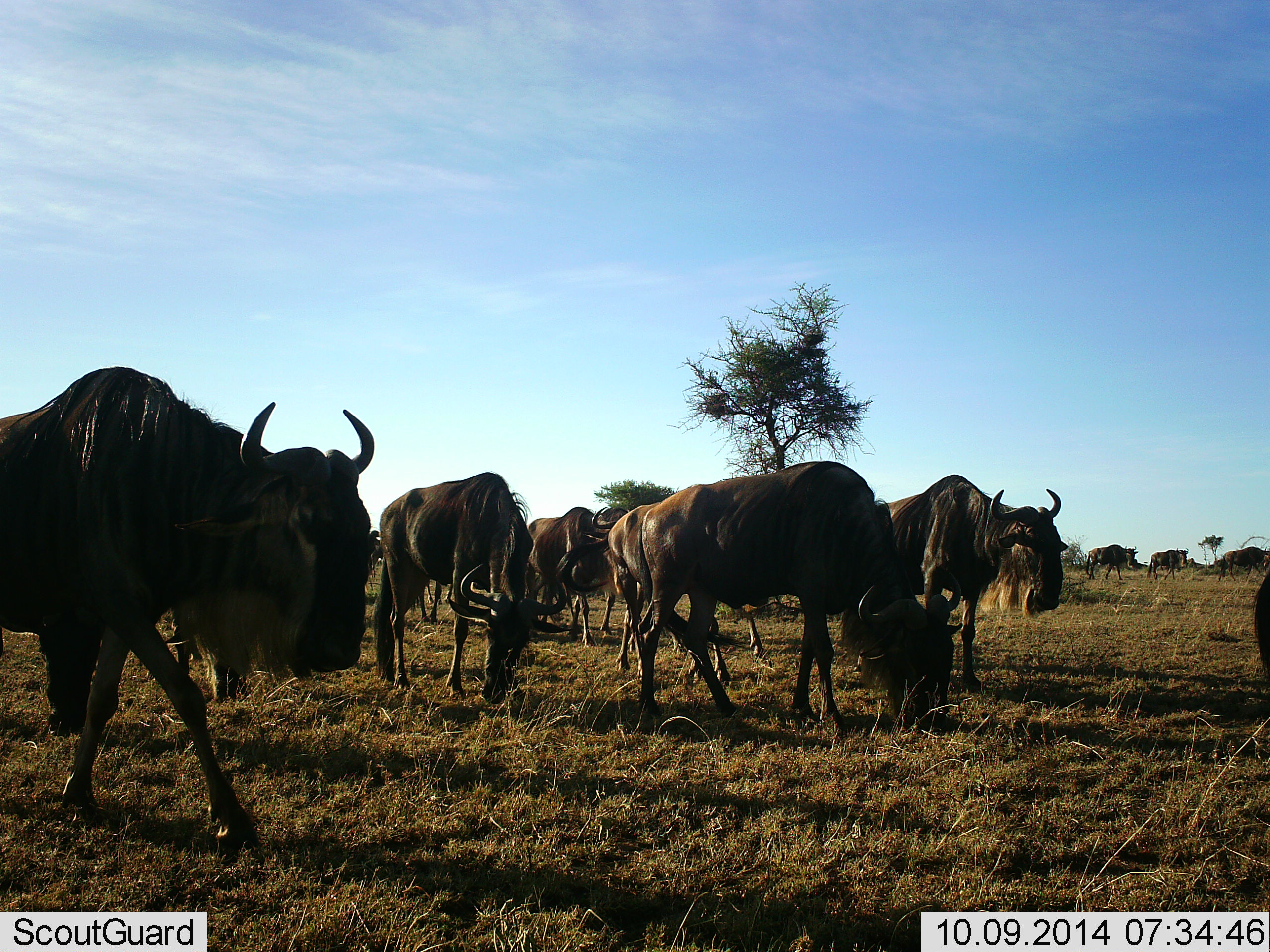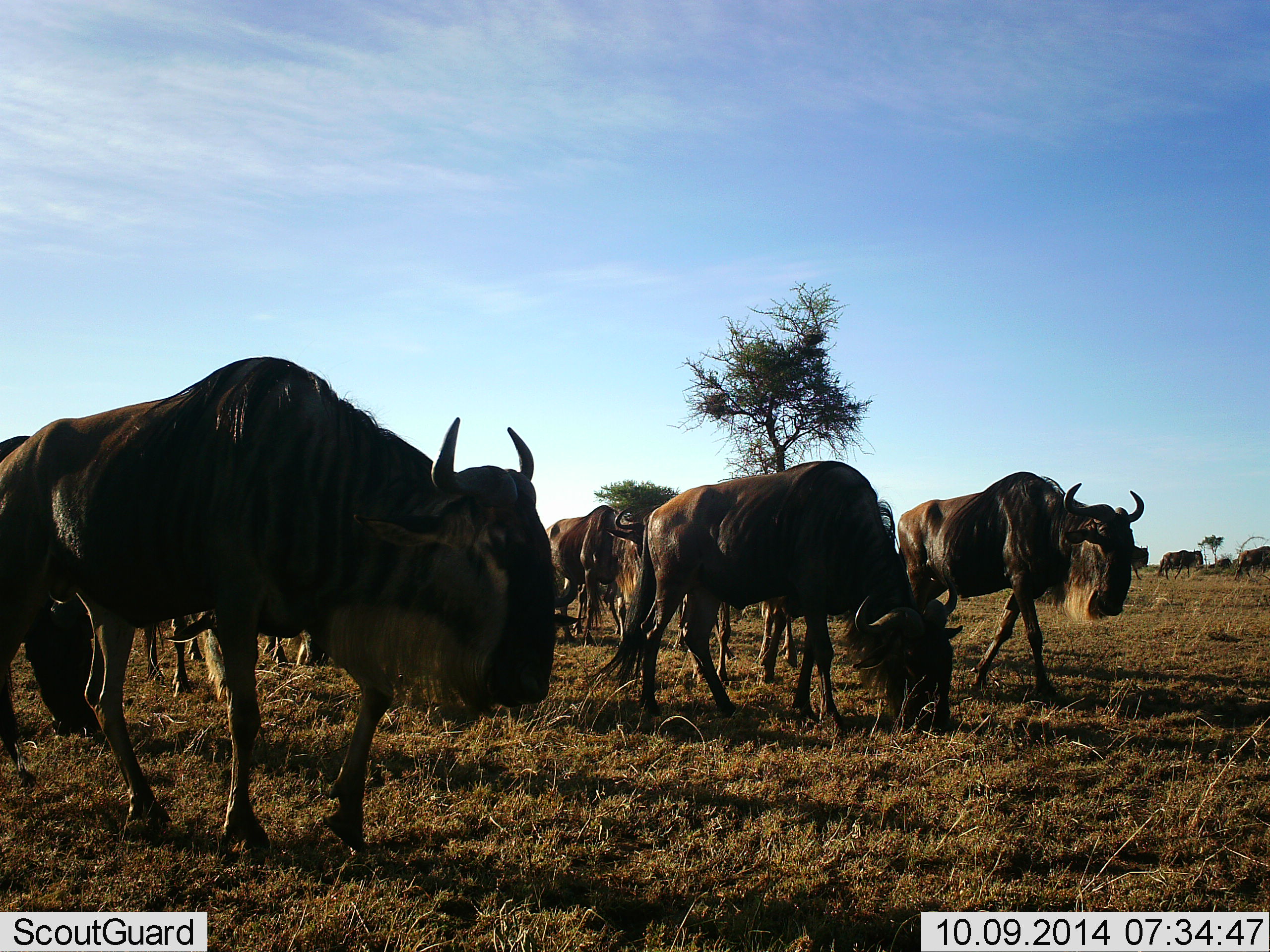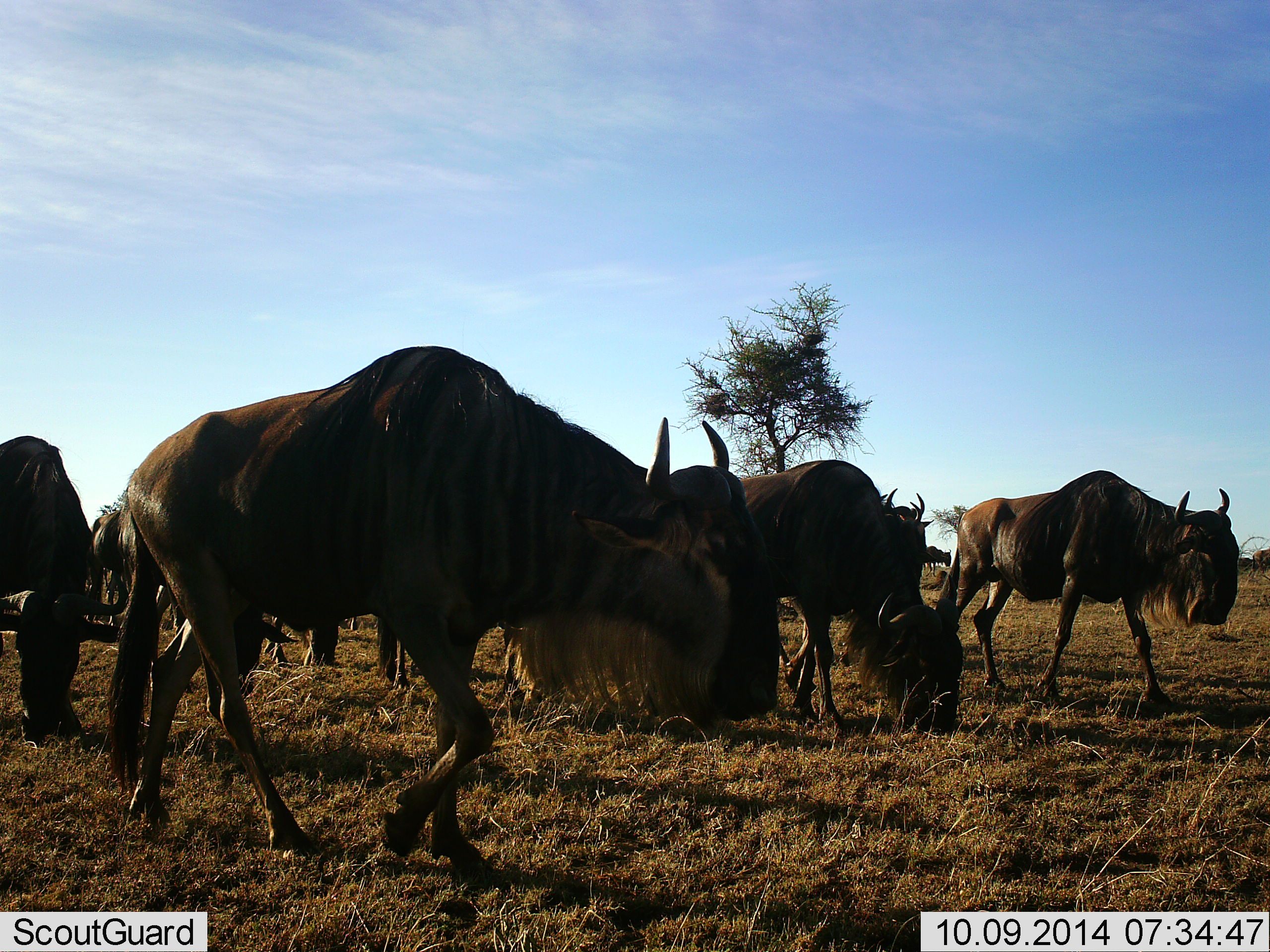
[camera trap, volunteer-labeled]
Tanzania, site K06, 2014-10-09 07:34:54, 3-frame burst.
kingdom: Animalia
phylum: Chordata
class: Mammalia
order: Artiodactyla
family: Bovidae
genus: Connochaetes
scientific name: Connochaetes taurinus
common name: blue wildebeest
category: wildebeest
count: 11-50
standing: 20%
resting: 0%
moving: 90%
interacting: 10%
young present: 0%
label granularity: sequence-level